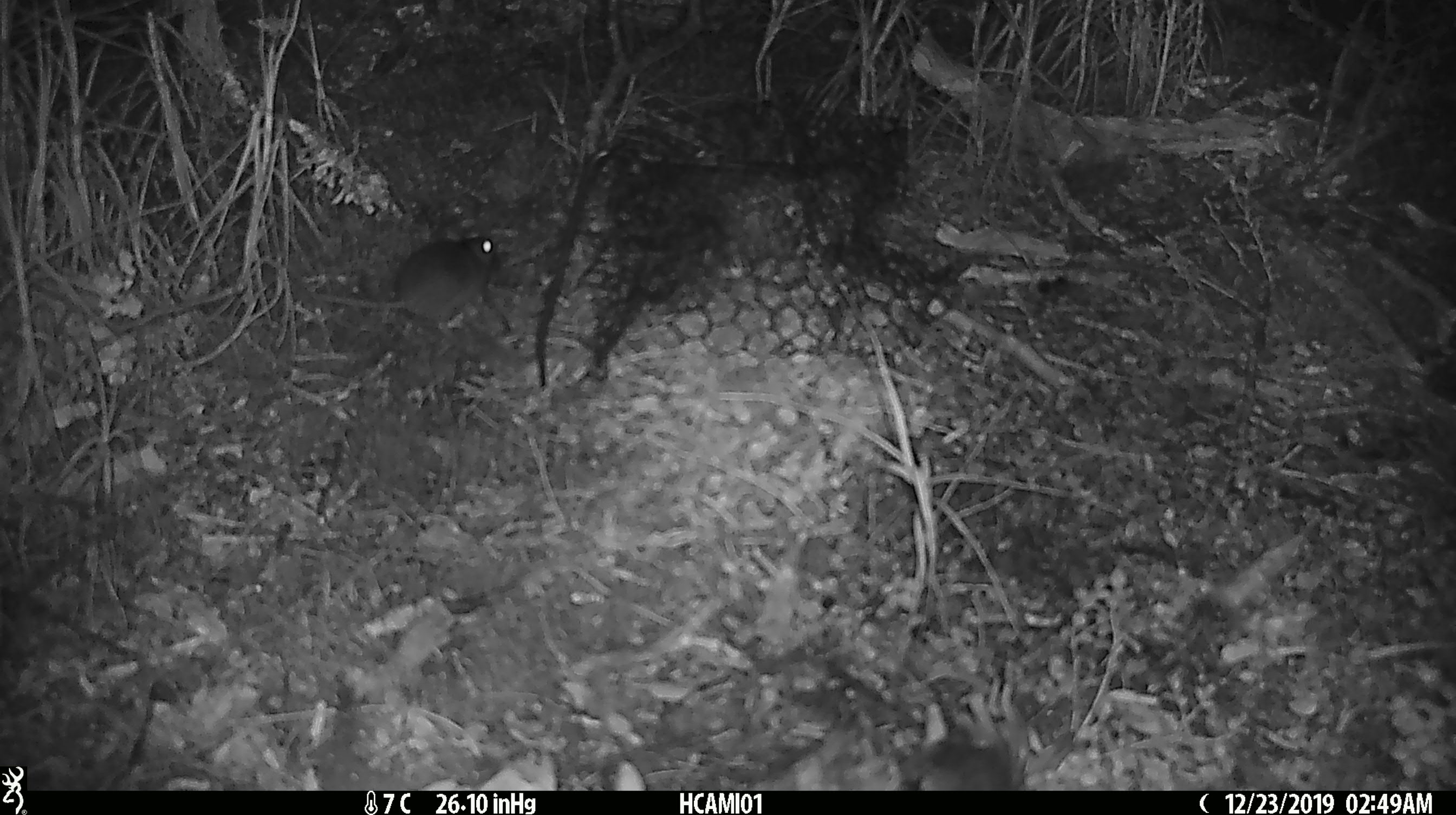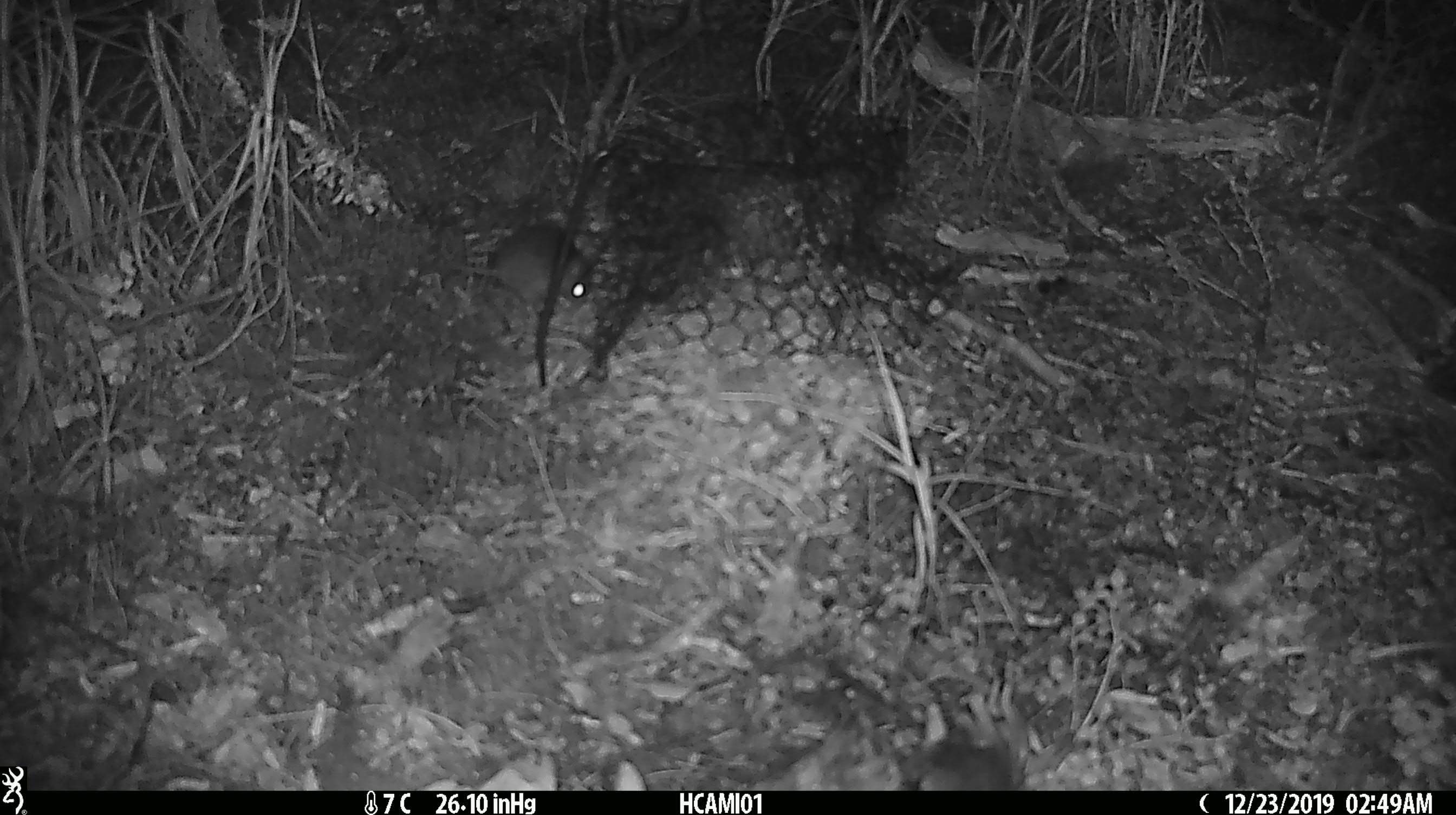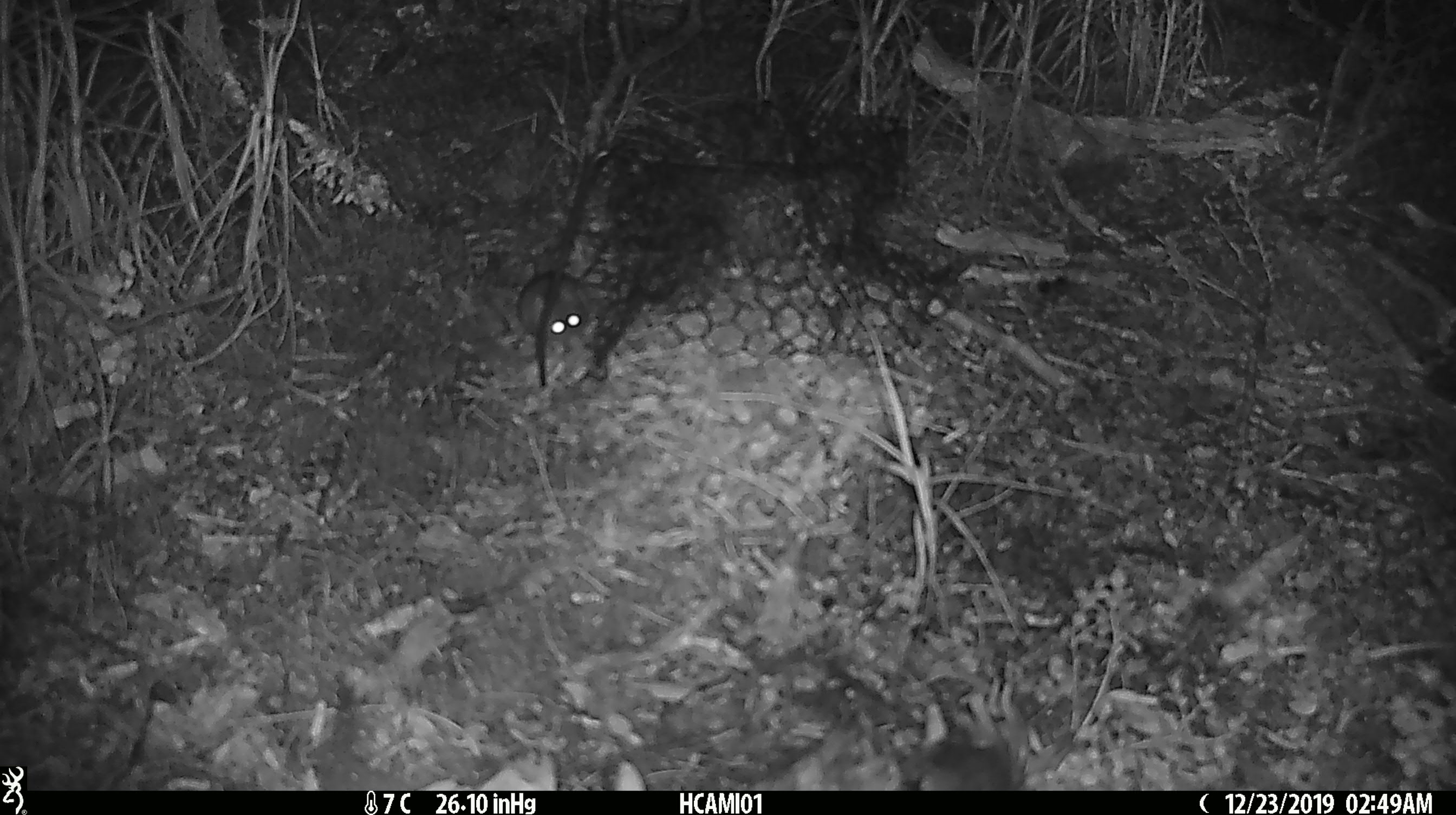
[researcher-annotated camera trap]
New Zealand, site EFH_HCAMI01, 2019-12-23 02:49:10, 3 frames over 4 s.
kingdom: Animalia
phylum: Chordata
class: Mammalia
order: Rodentia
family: Muridae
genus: Mus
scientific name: Mus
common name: mouse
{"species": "mouse (Mus)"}